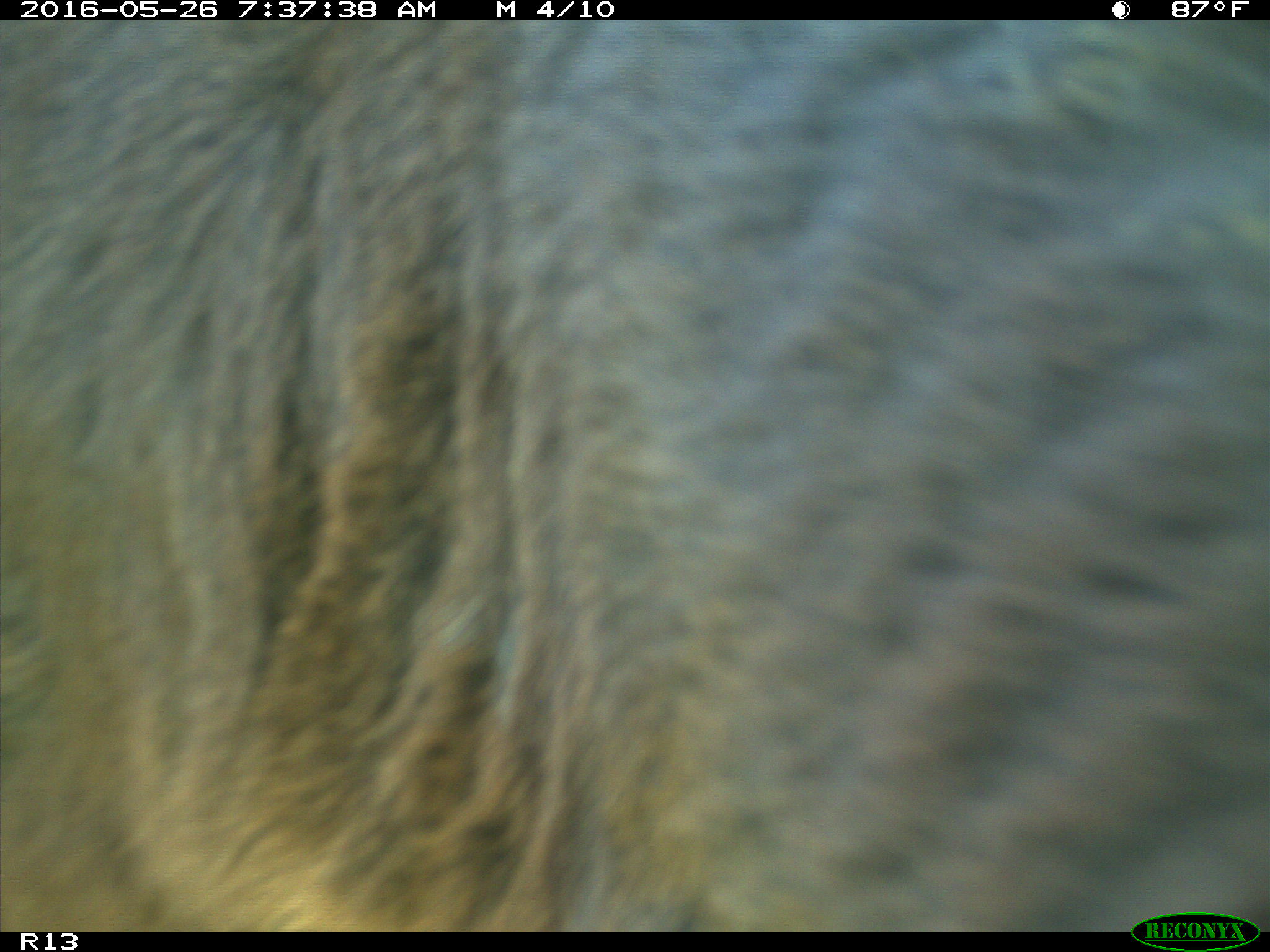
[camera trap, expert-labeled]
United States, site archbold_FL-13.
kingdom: Animalia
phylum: Chordata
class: Mammalia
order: Artiodactyla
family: Bovidae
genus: Bos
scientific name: Bos taurus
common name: domestic cow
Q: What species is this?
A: Bos taurus (domestic cow).